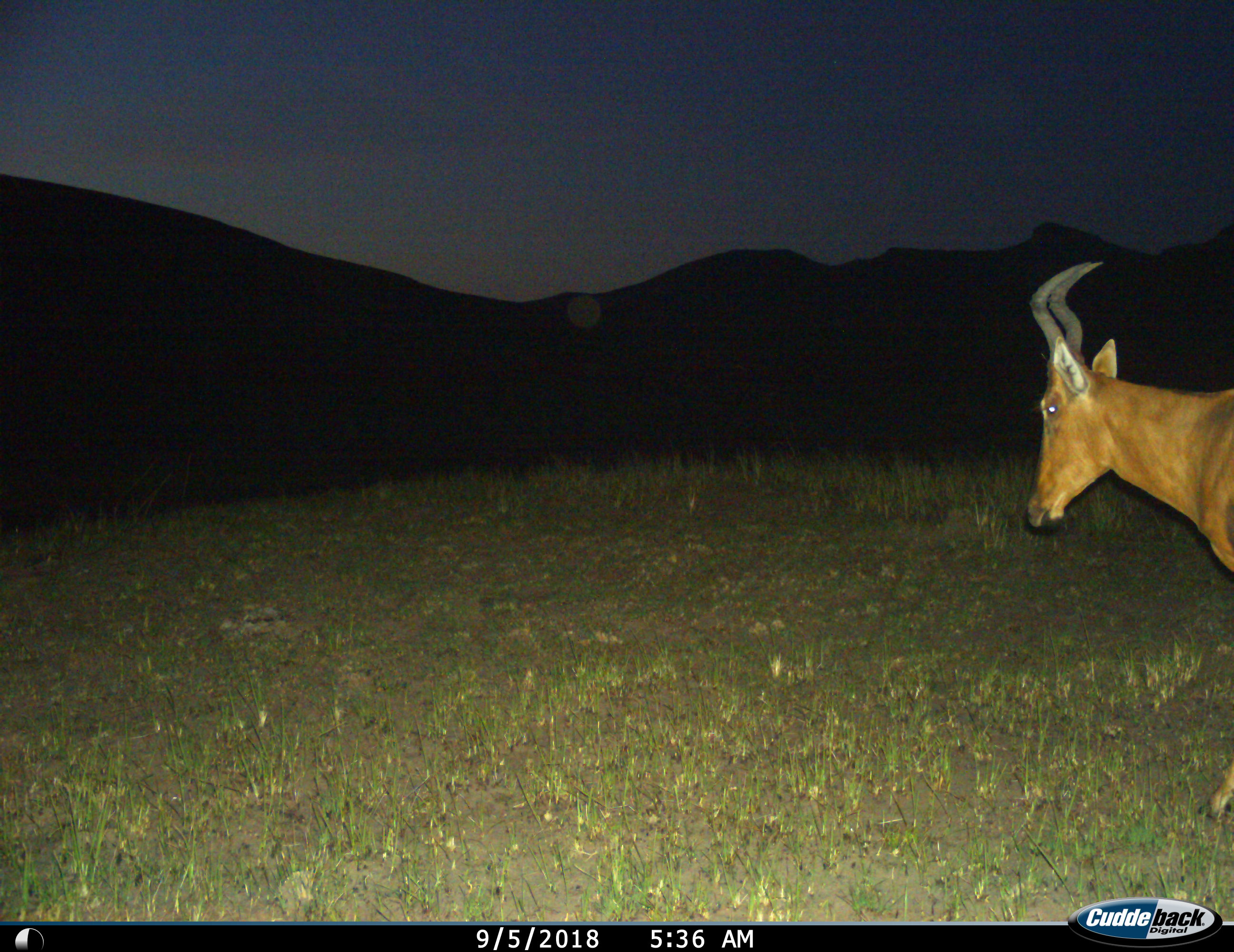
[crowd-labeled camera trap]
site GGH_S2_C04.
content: unidentified animal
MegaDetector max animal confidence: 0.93